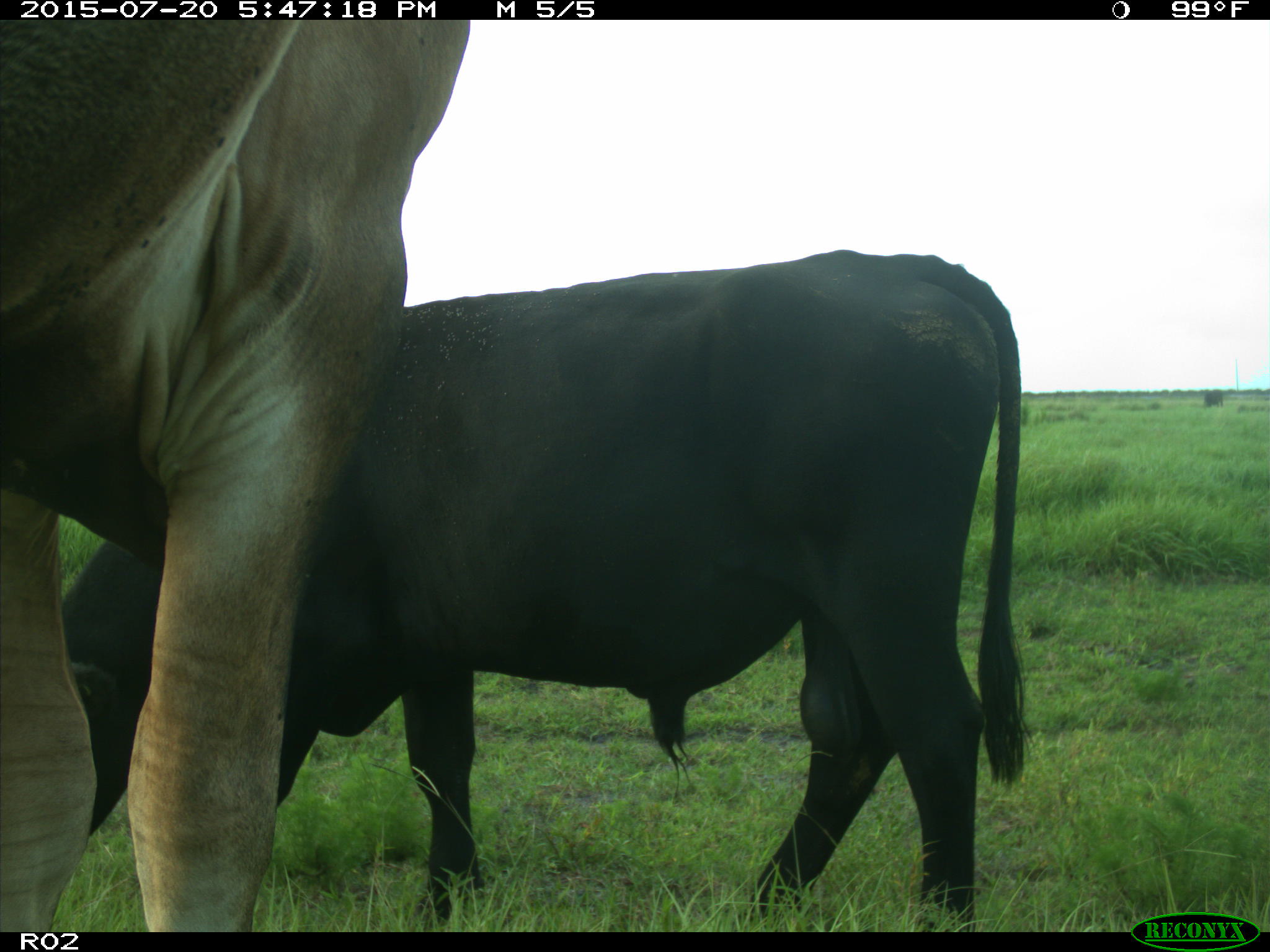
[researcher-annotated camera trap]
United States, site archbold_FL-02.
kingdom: Animalia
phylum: Chordata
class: Mammalia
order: Artiodactyla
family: Bovidae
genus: Bos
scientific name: Bos taurus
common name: domestic cow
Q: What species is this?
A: Bos taurus (domestic cow).